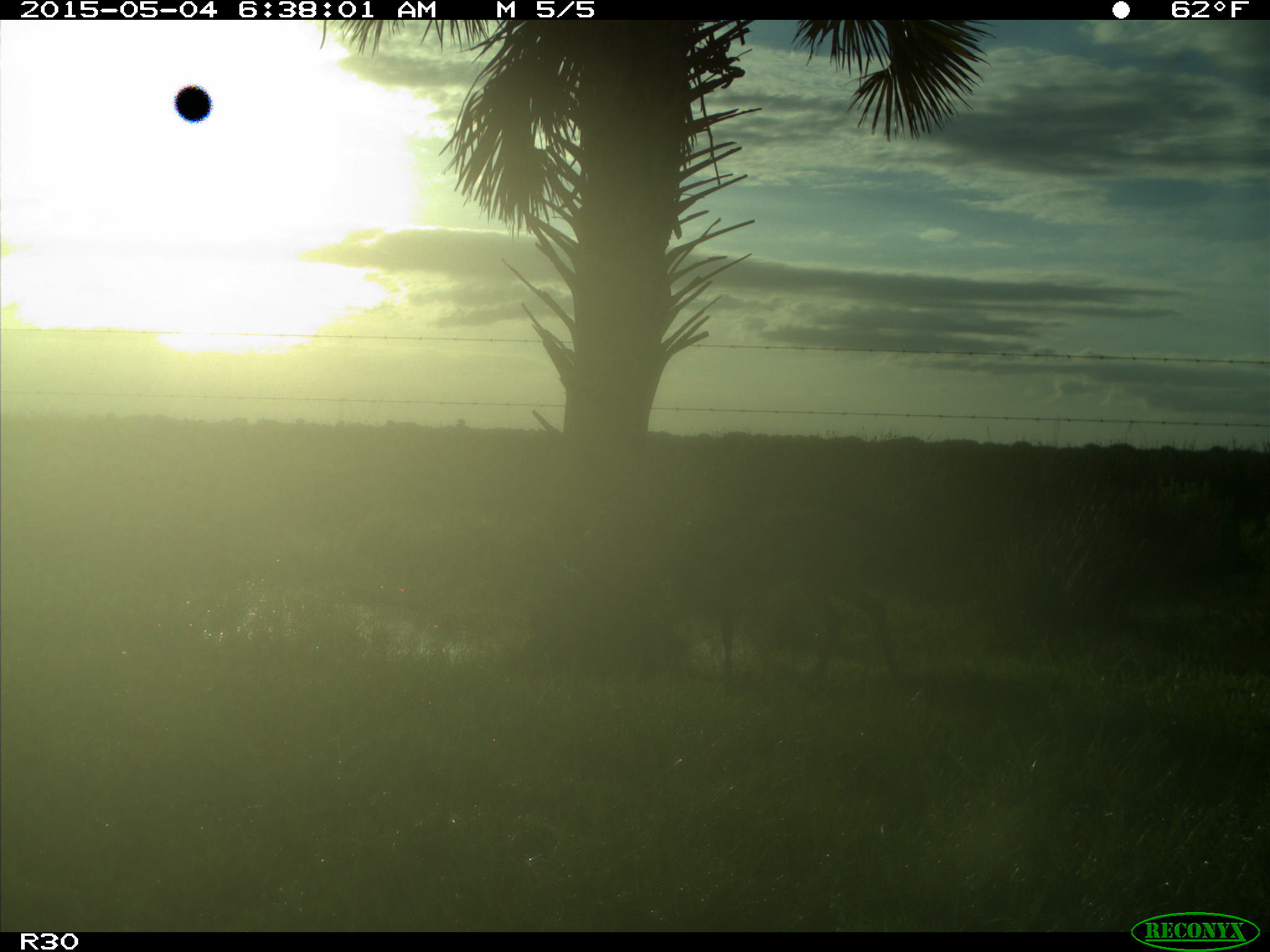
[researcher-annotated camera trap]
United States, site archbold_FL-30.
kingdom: Animalia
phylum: Chordata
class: Mammalia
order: Artiodactyla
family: Cervidae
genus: Odocoileus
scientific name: Odocoileus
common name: deer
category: unidentified deer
Unidentified deer (deer) (Odocoileus).